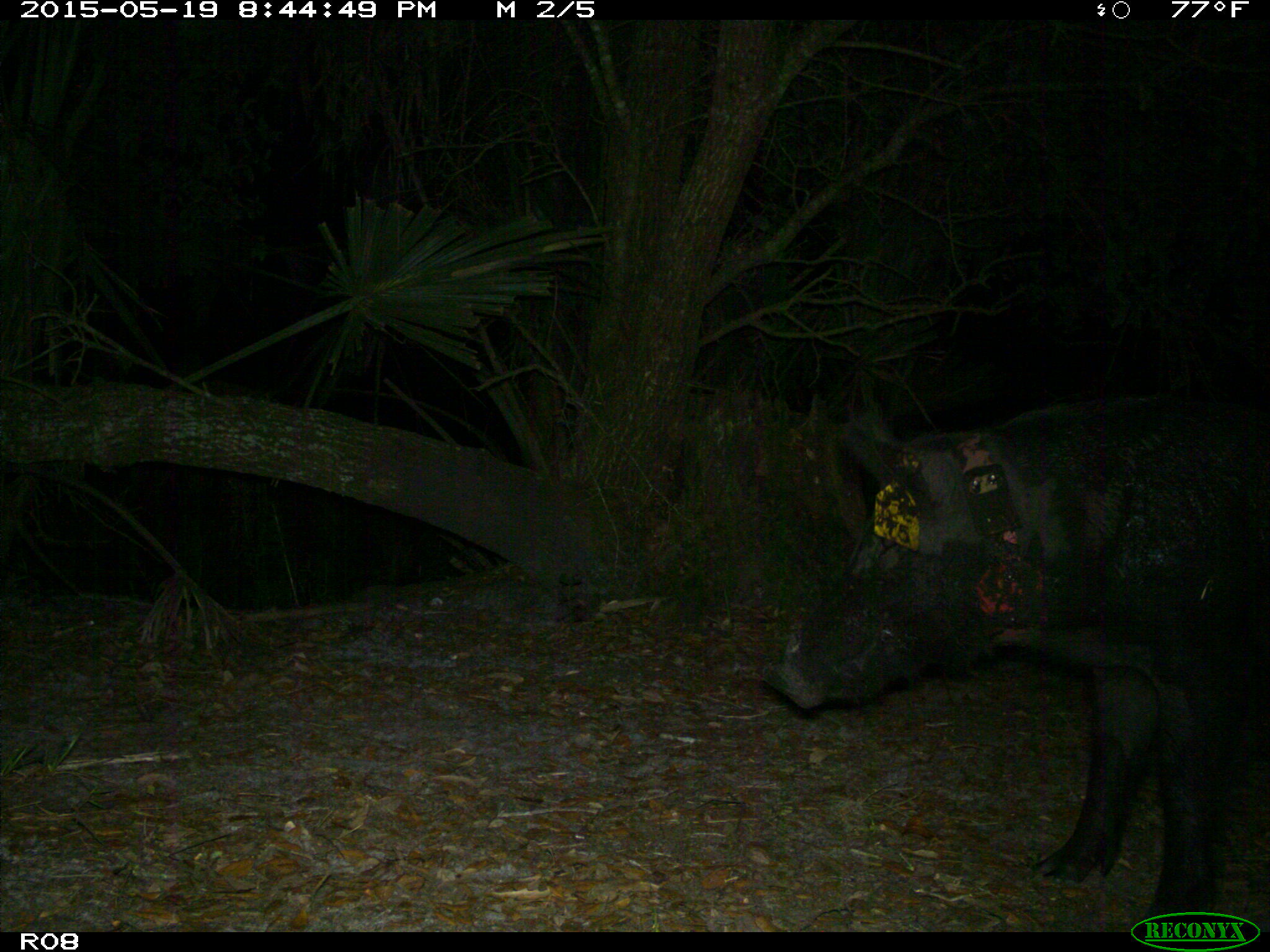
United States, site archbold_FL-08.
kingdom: Animalia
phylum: Chordata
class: Mammalia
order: Artiodactyla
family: Suidae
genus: Sus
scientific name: Sus scrofa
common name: wild boar